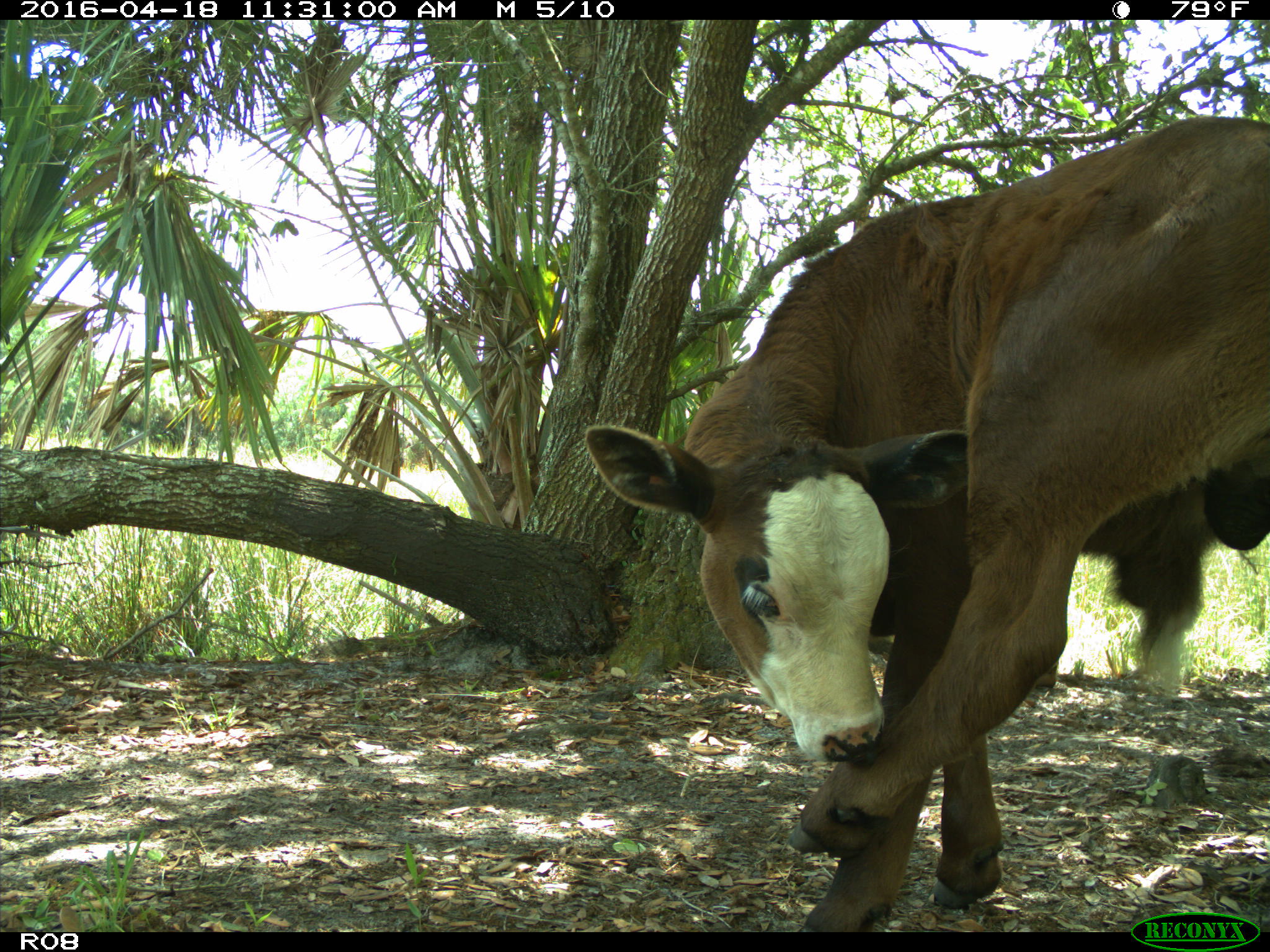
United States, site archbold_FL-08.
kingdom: Animalia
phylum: Chordata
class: Mammalia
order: Artiodactyla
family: Bovidae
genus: Bos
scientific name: Bos taurus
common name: domestic cow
Bos taurus (domestic cow).